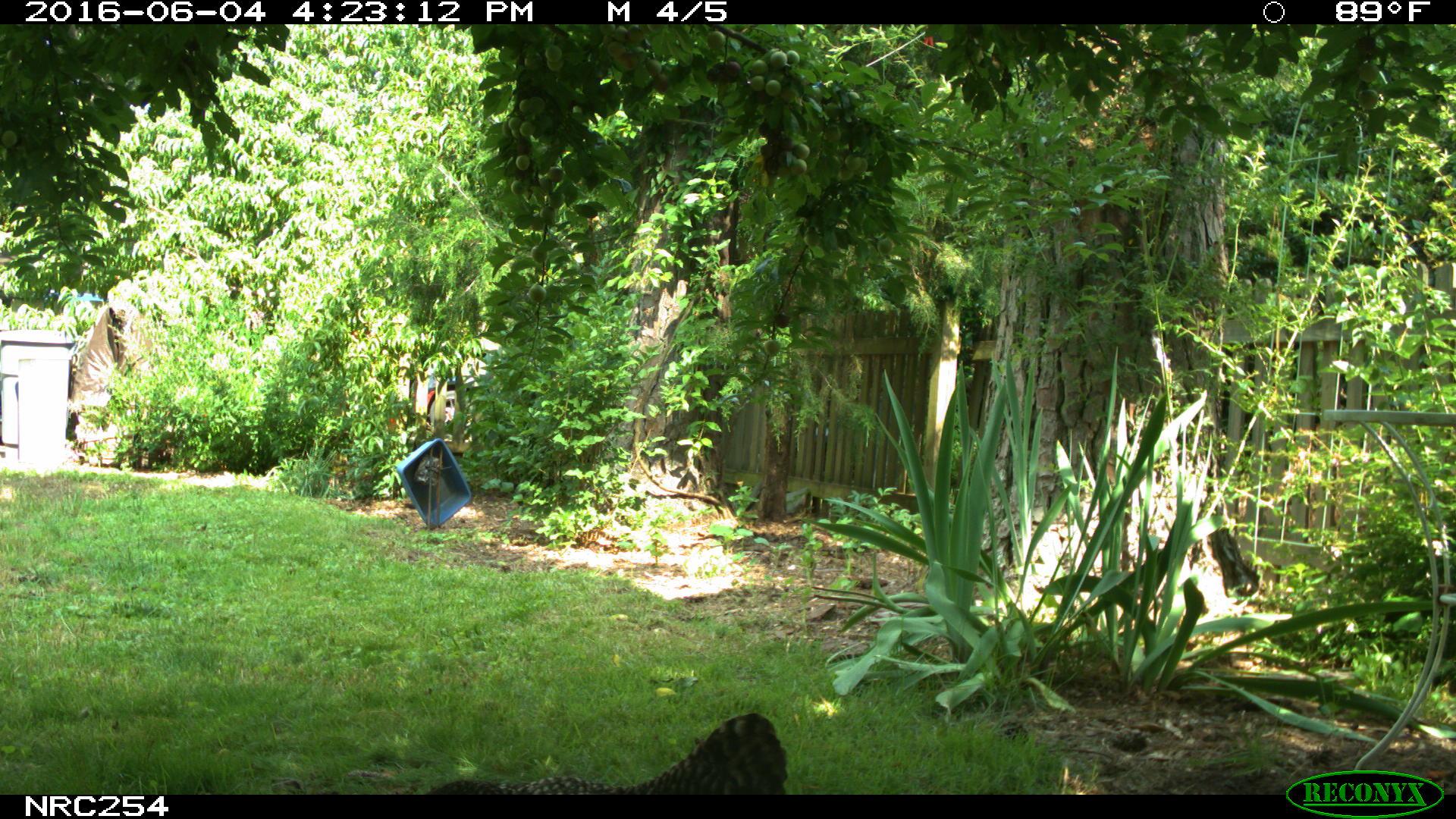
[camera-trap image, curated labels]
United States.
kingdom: Animalia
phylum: Chordata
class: Aves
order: Galliformes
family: Phasianidae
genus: Gallus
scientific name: Gallus gallus domesticus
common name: domestic chicken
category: Chicken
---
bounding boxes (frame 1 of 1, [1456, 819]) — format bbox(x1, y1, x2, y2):
Chicken: bbox(426, 702, 806, 793)